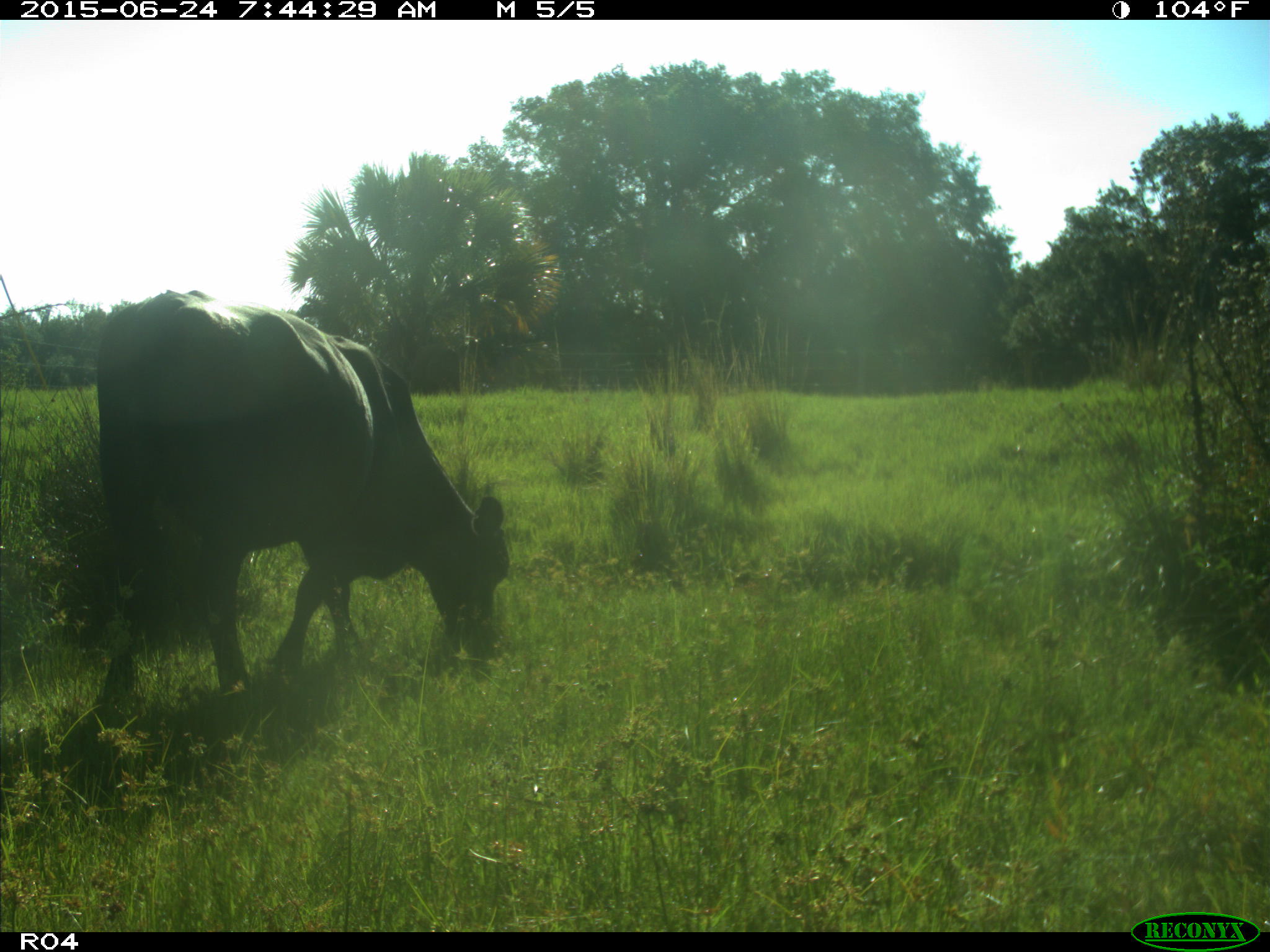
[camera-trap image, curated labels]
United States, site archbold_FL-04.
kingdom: Animalia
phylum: Chordata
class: Mammalia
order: Artiodactyla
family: Bovidae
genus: Bos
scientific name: Bos taurus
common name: domestic cow